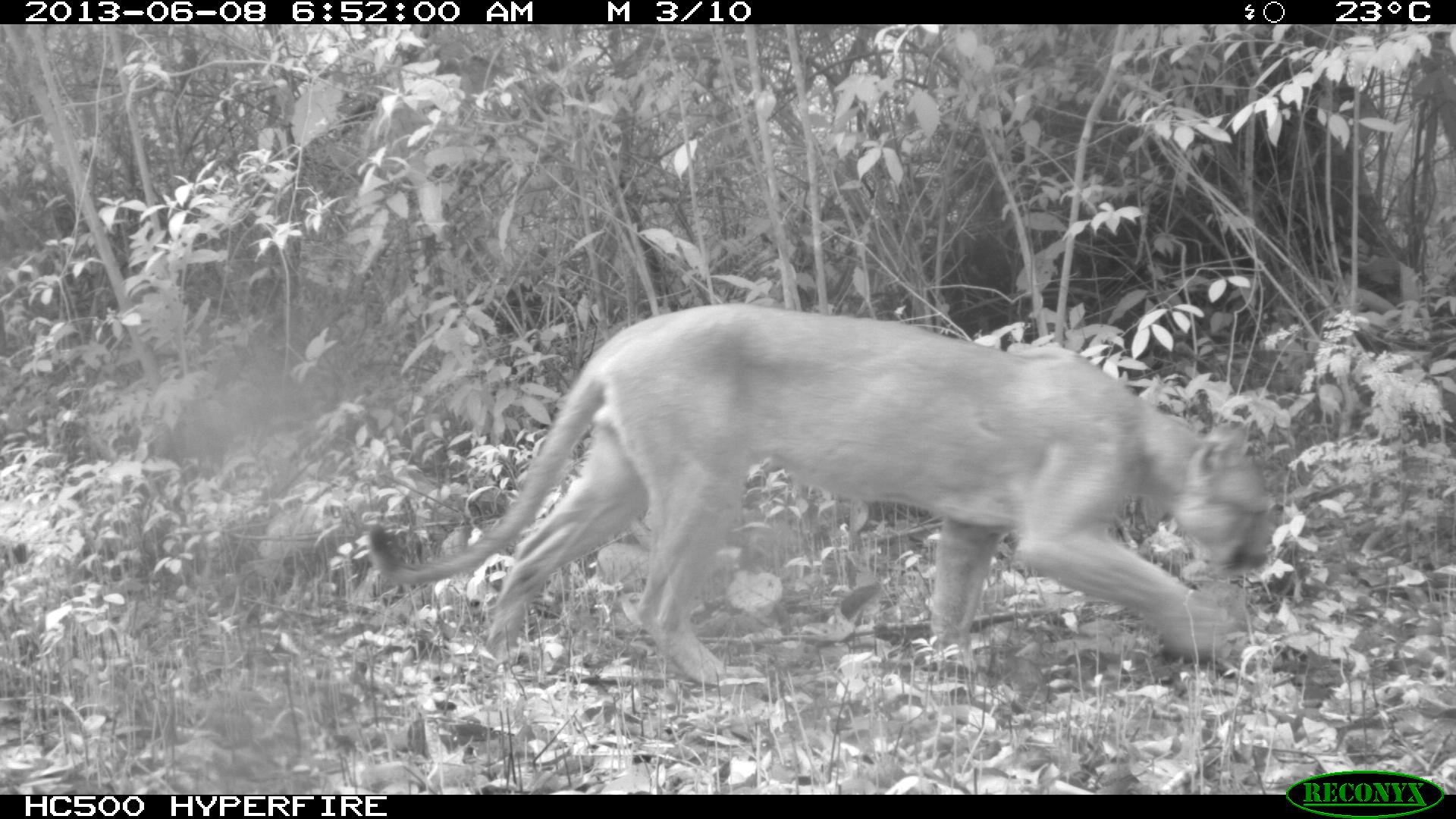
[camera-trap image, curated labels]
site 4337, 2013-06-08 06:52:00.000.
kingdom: Animalia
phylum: Chordata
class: Mammalia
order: Carnivora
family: Felidae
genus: Puma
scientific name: Puma concolor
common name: mountain lion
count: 1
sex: male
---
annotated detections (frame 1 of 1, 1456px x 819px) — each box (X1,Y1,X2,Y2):
puma concolor: (368,297,1272,688)